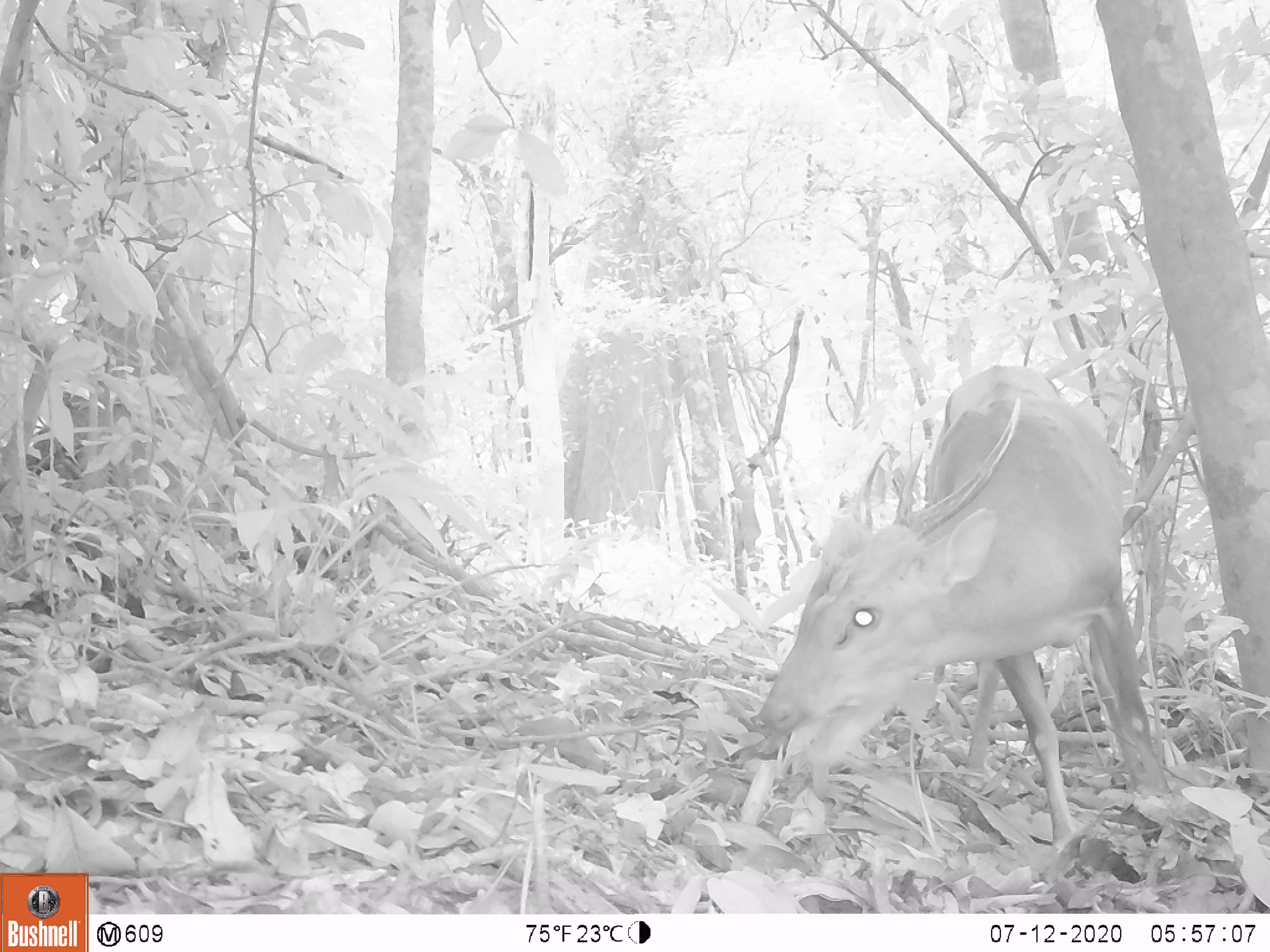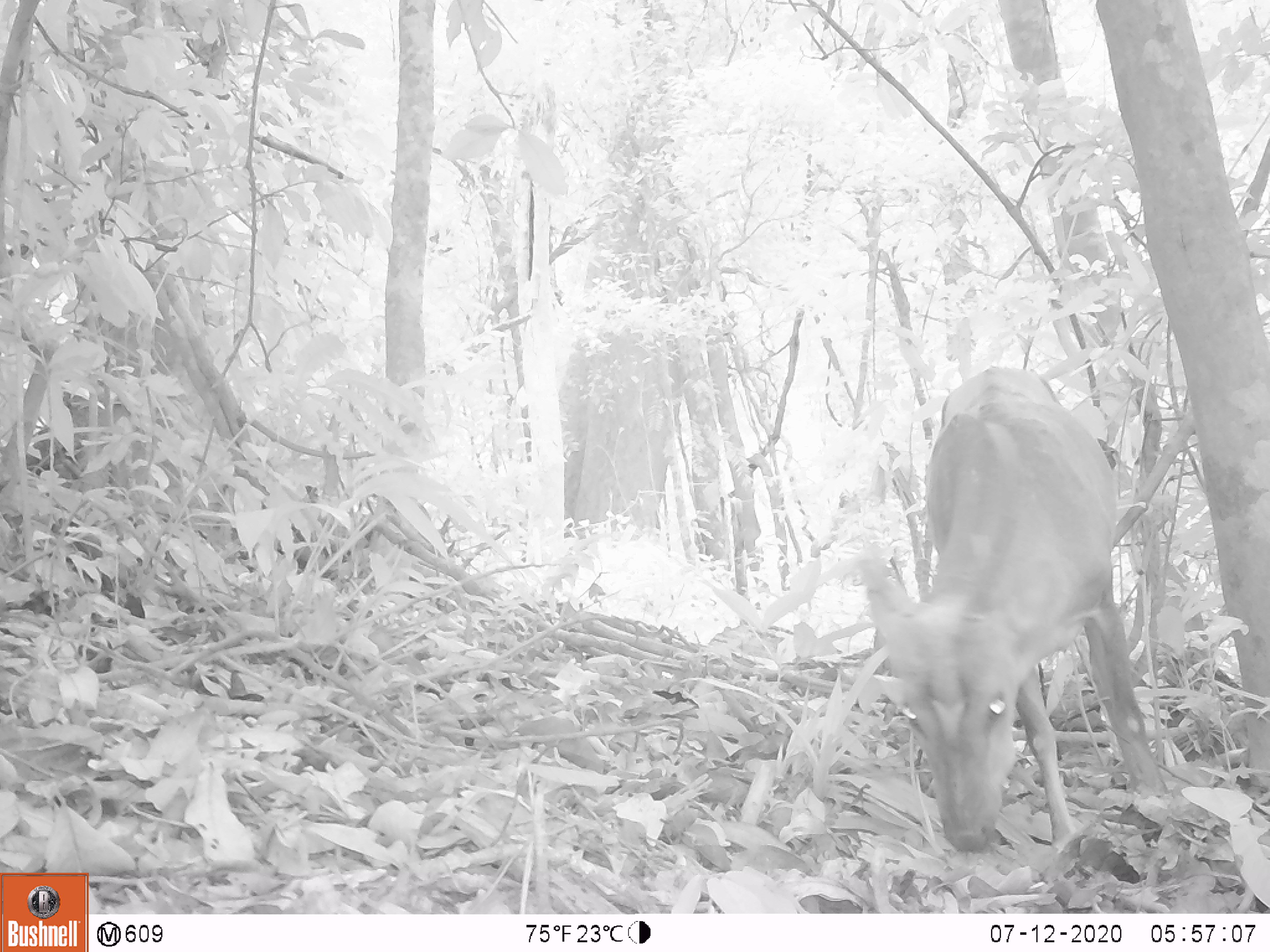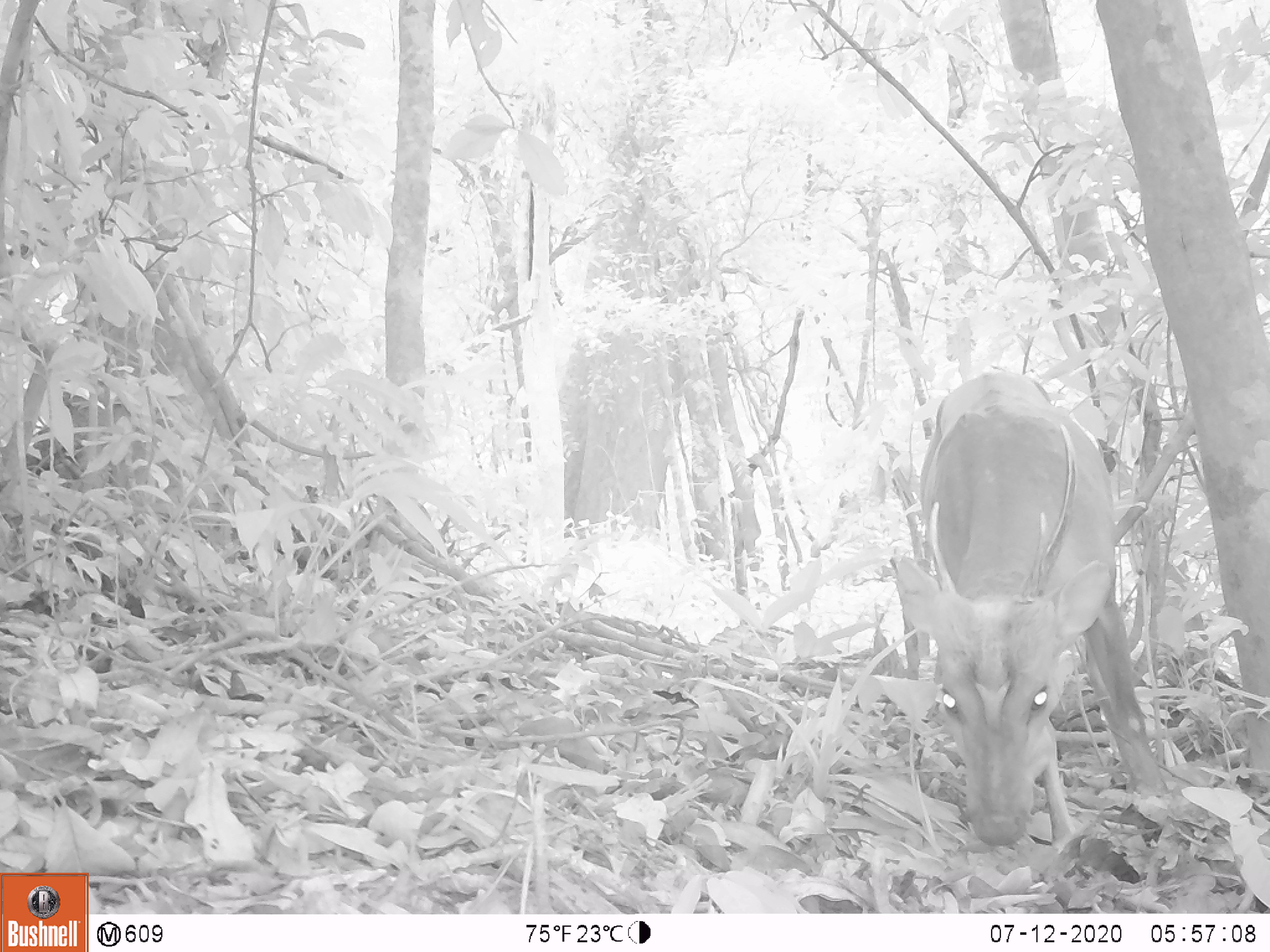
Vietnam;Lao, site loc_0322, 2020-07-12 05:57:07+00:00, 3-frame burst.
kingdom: Animalia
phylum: Chordata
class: Mammalia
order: Artiodactyla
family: Cervidae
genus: Muntiacus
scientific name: Muntiacus vuquangensis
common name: large-antlered muntjac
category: large antlered muntjac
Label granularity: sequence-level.